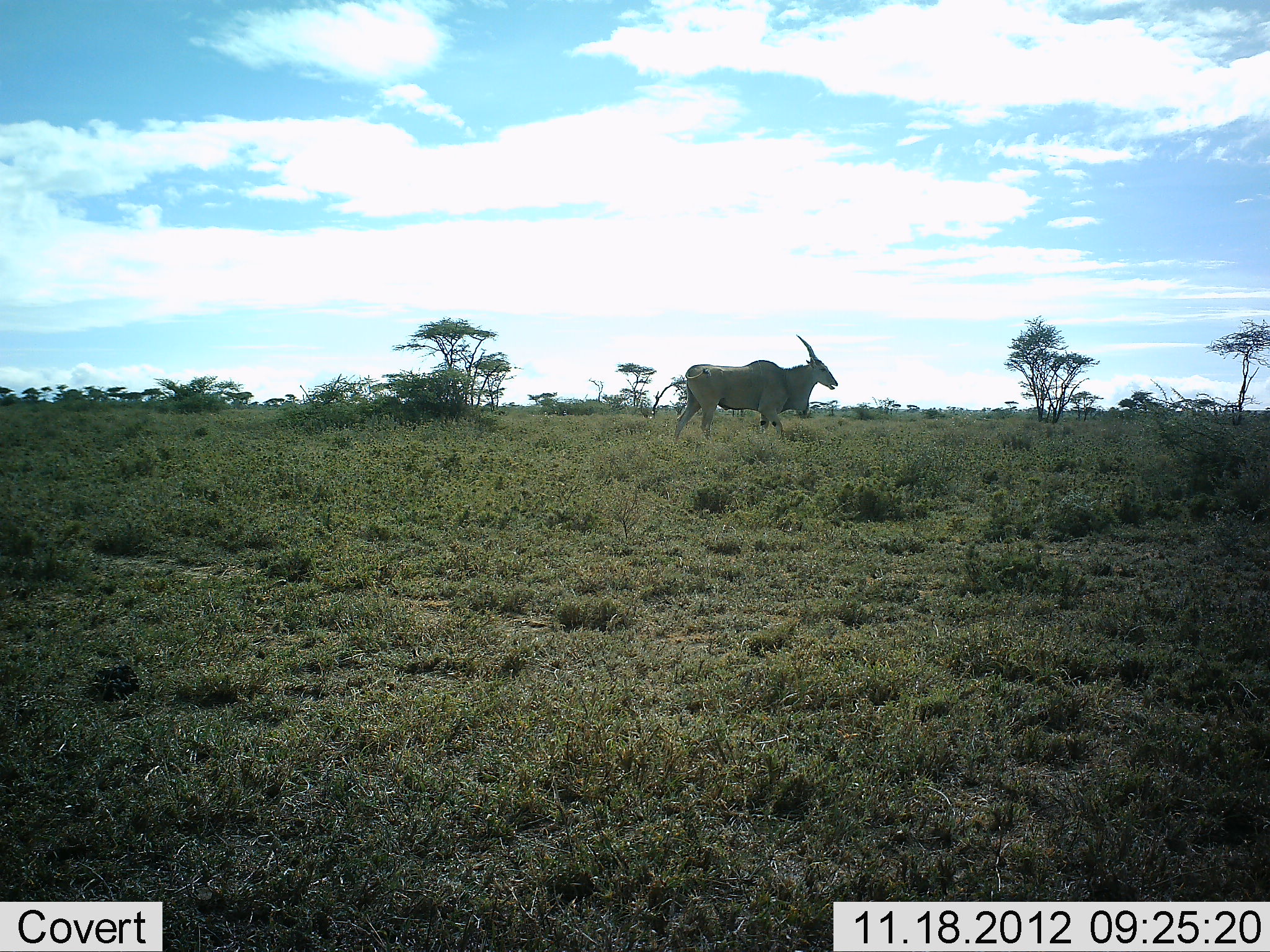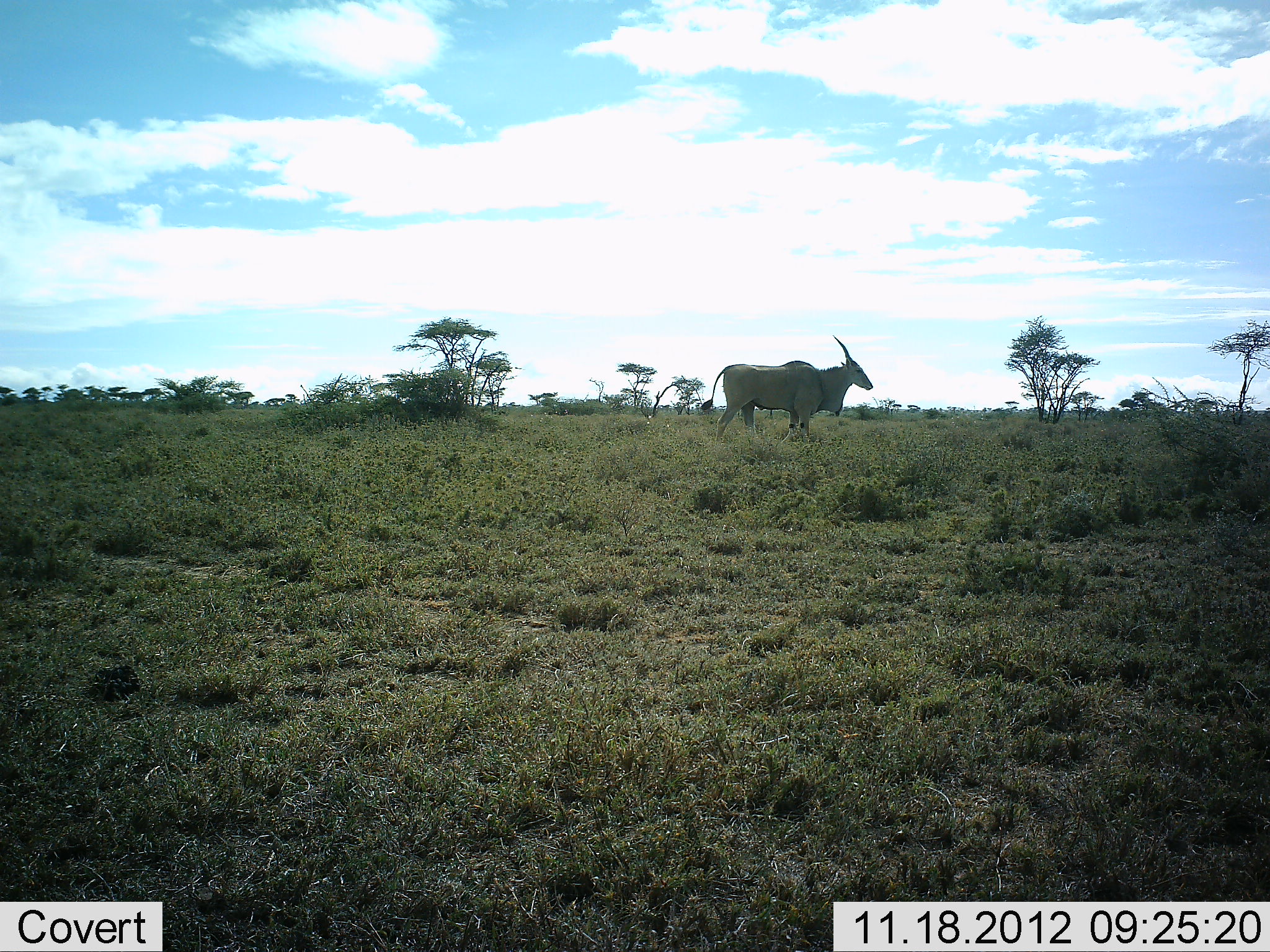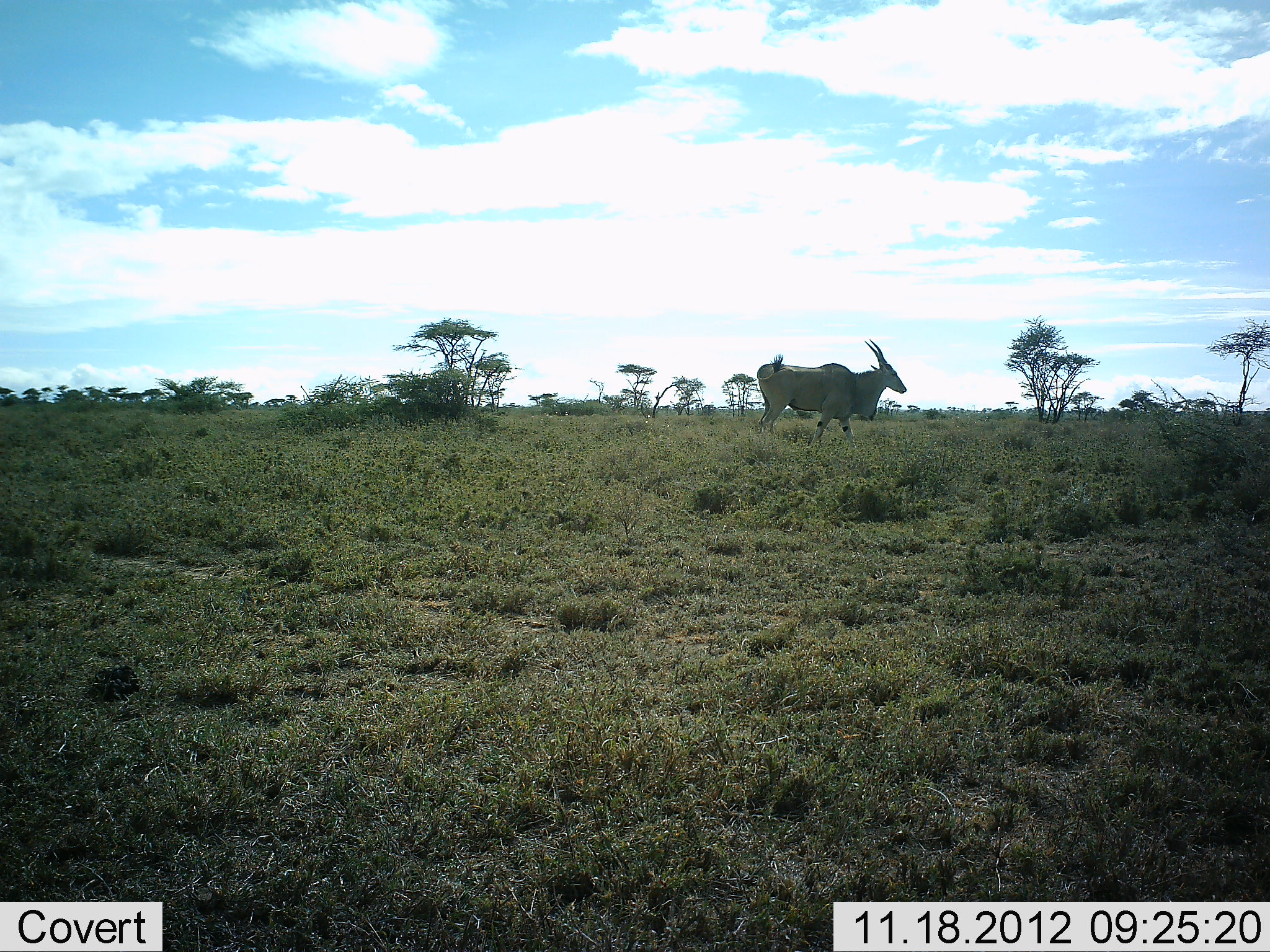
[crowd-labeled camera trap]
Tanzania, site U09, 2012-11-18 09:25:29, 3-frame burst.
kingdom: Animalia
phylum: Chordata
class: Mammalia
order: Artiodactyla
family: Bovidae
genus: Tragelaphus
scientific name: Tragelaphus oryx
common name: eland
Eland (Tragelaphus oryx), count 1. Behavior (volunteer vote fractions): standing 0%, resting 0%, moving 100%, interacting 0%. Young present (vote fraction): 0%. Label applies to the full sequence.